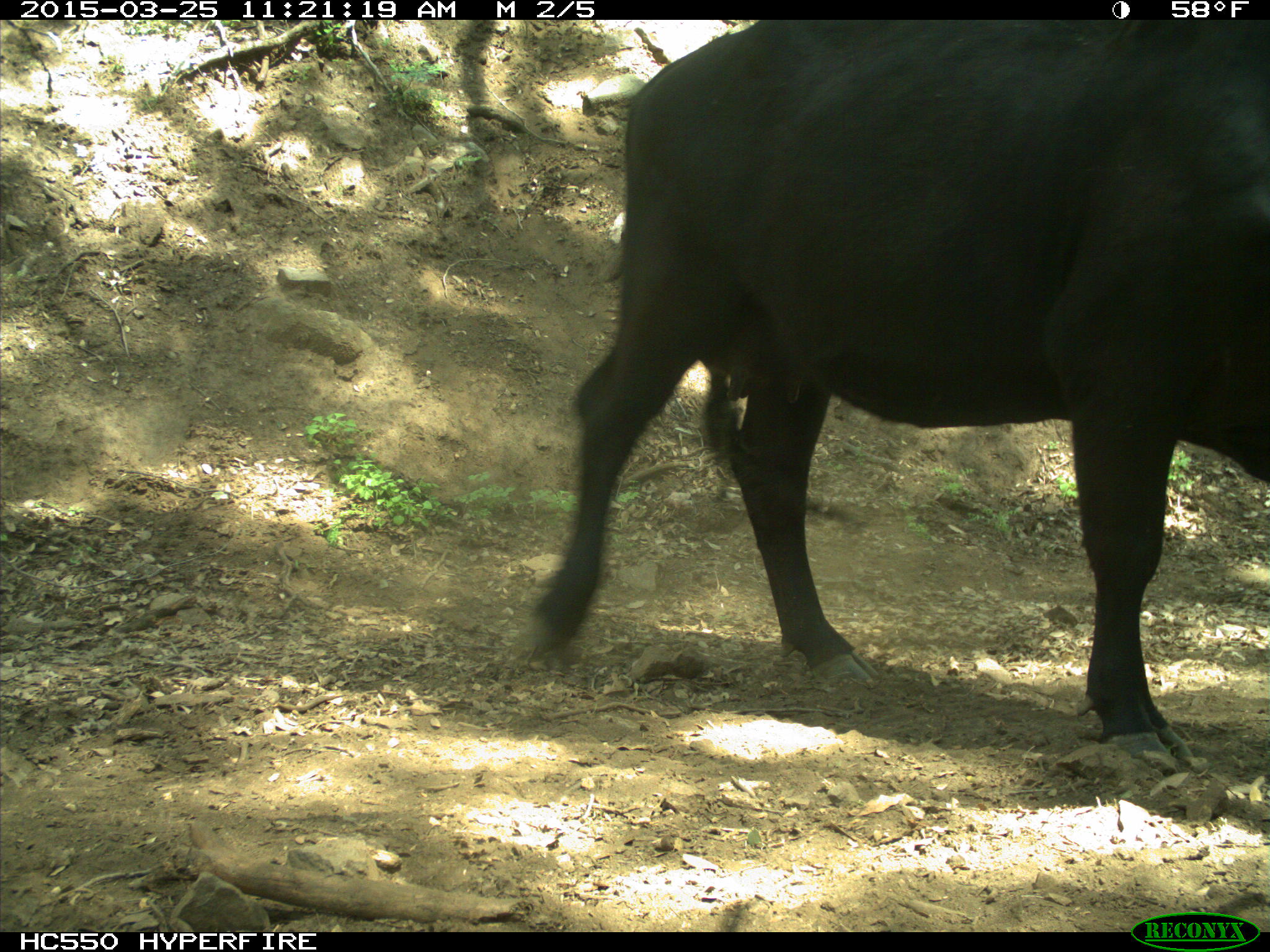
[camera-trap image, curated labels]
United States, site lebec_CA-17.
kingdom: Animalia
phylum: Chordata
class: Mammalia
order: Artiodactyla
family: Bovidae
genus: Bos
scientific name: Bos taurus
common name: domestic cow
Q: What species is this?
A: Bos taurus (domestic cow).